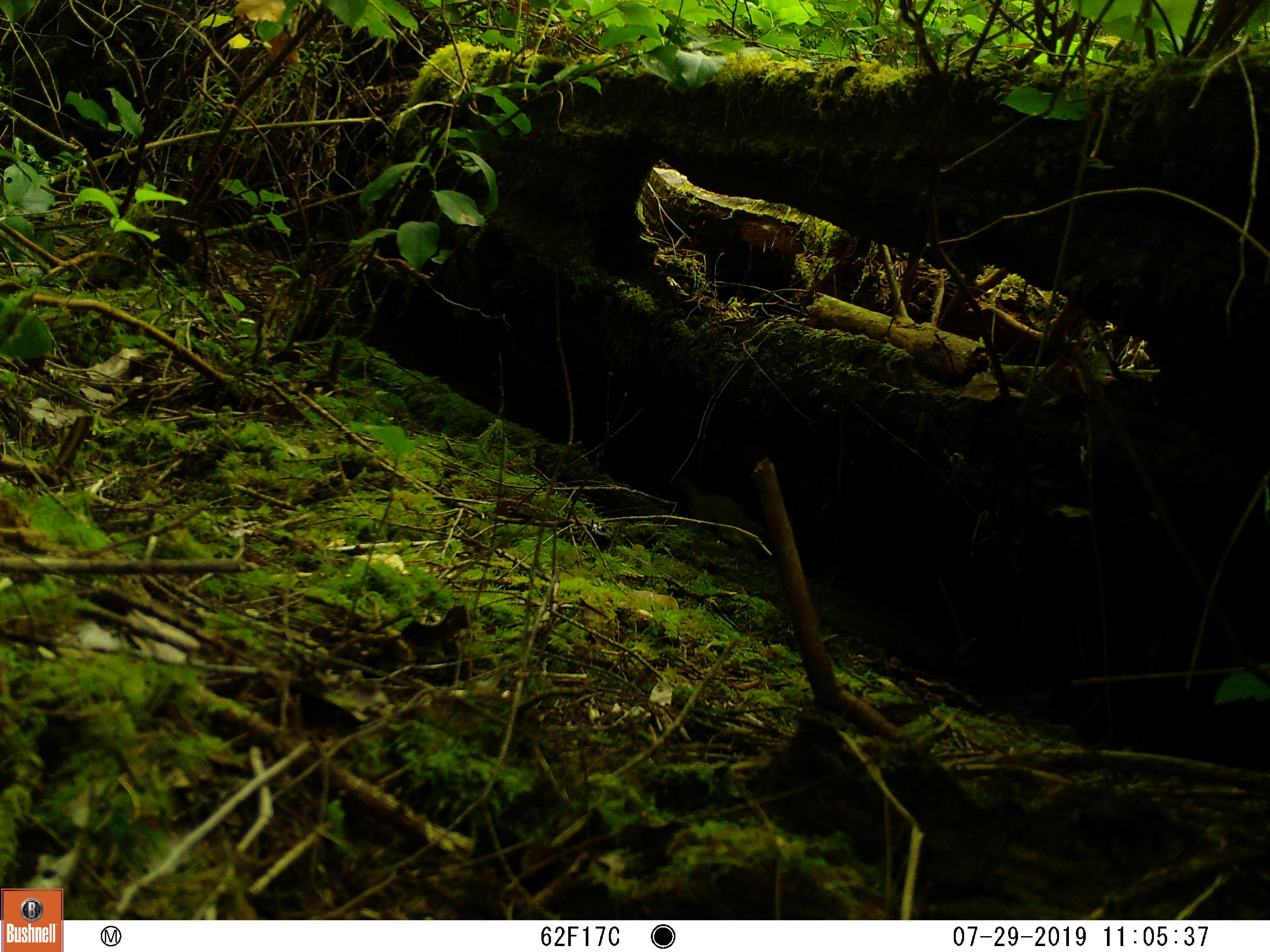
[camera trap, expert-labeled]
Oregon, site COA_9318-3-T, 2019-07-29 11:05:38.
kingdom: Animalia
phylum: Chordata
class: Mammalia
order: Carnivora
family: Mustelidae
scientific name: Mustelidae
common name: weasel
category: weasel family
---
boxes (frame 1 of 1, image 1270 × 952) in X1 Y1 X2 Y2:
weasel family: 670 474 769 549